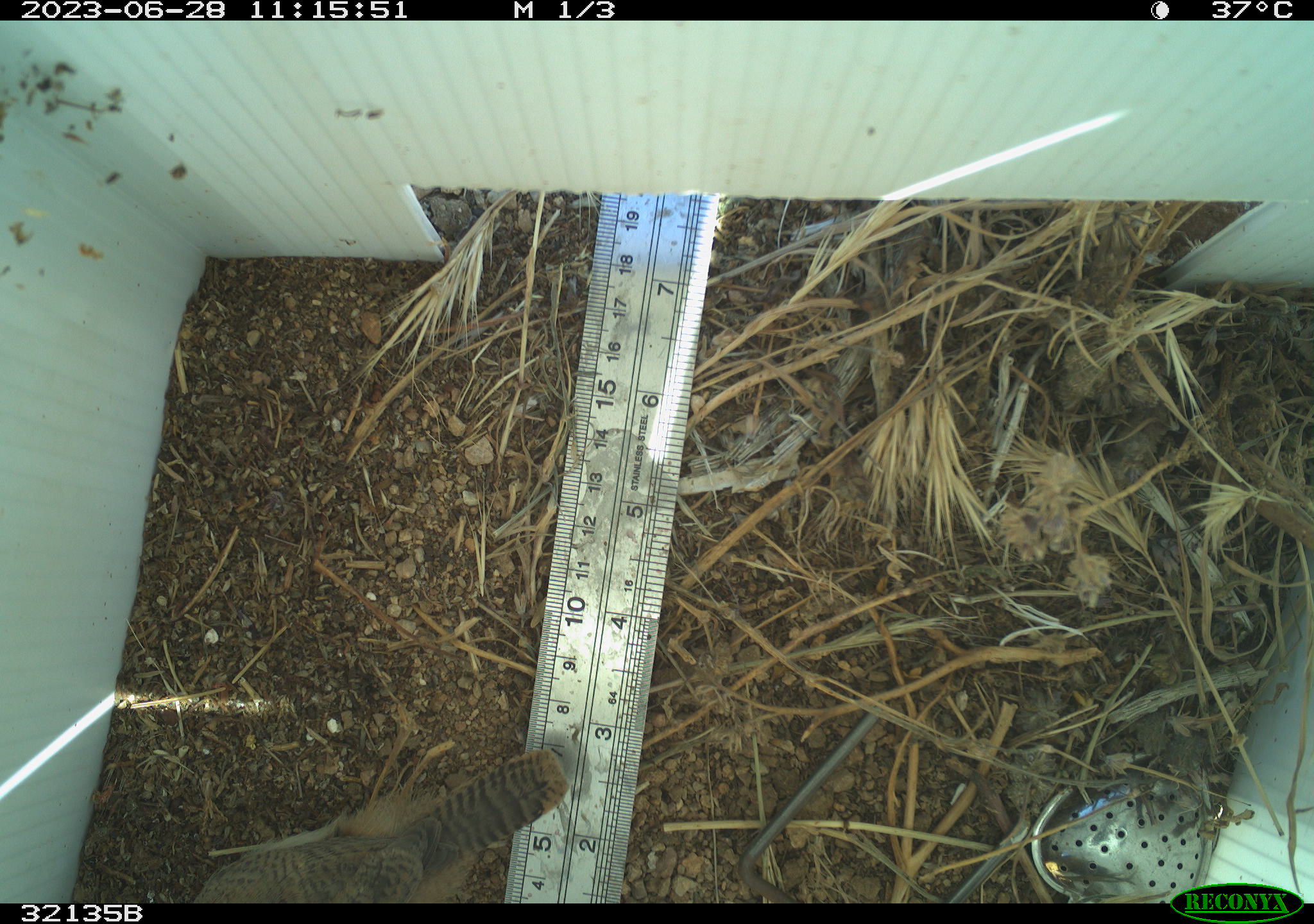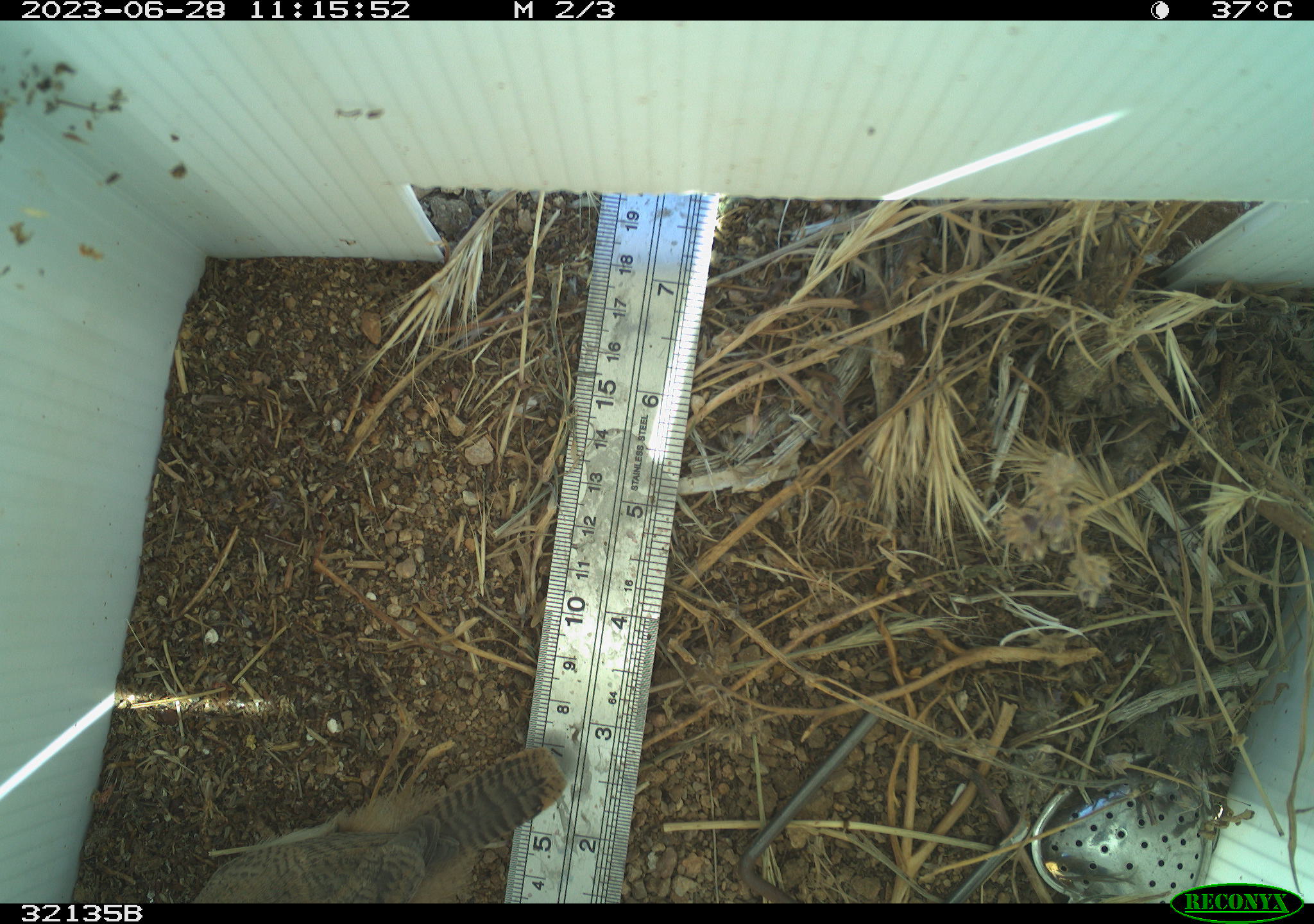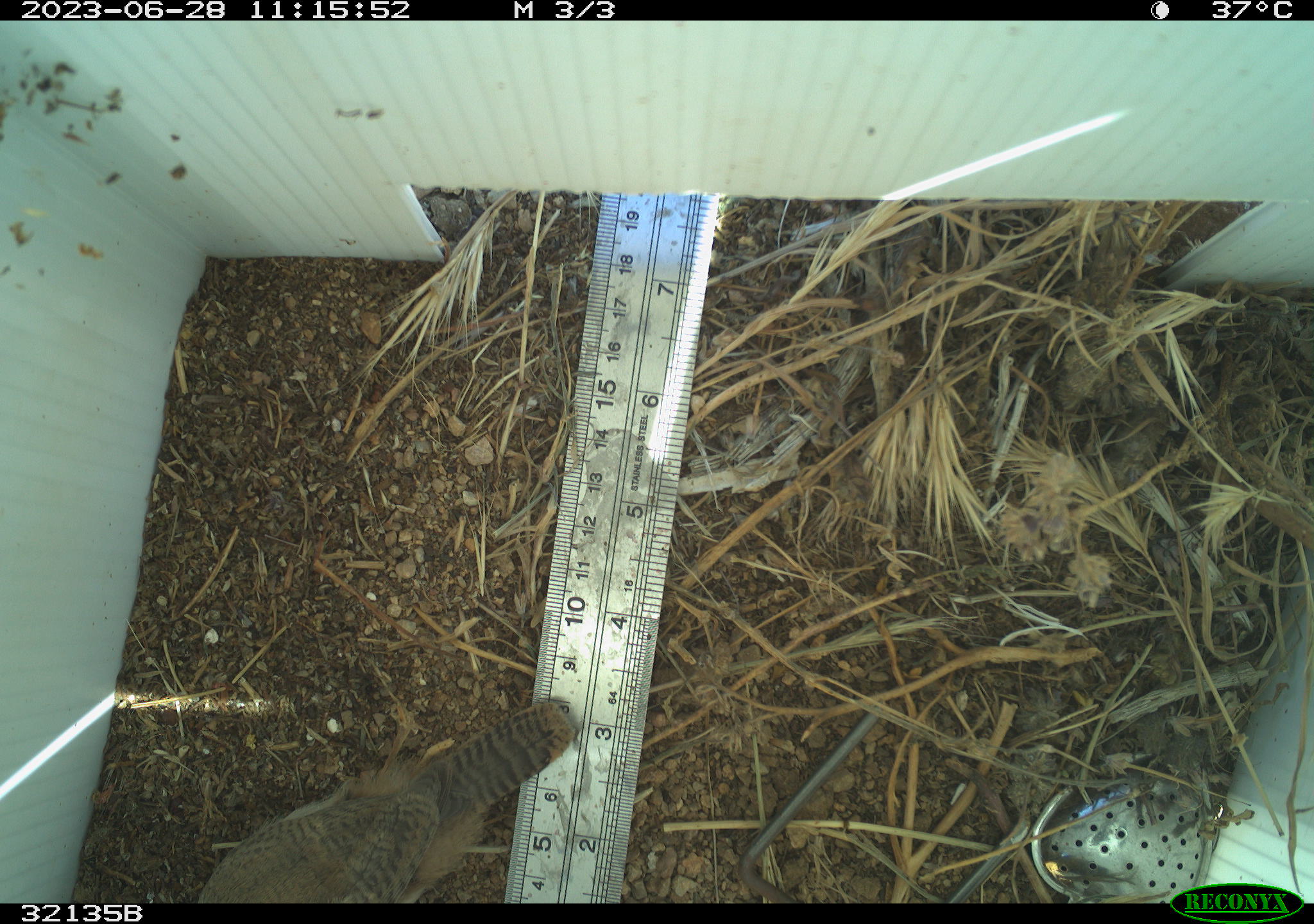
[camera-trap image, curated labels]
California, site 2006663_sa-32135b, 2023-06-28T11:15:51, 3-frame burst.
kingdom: Animalia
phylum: Chordata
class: Aves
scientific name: Aves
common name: bird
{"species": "bird (Aves)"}